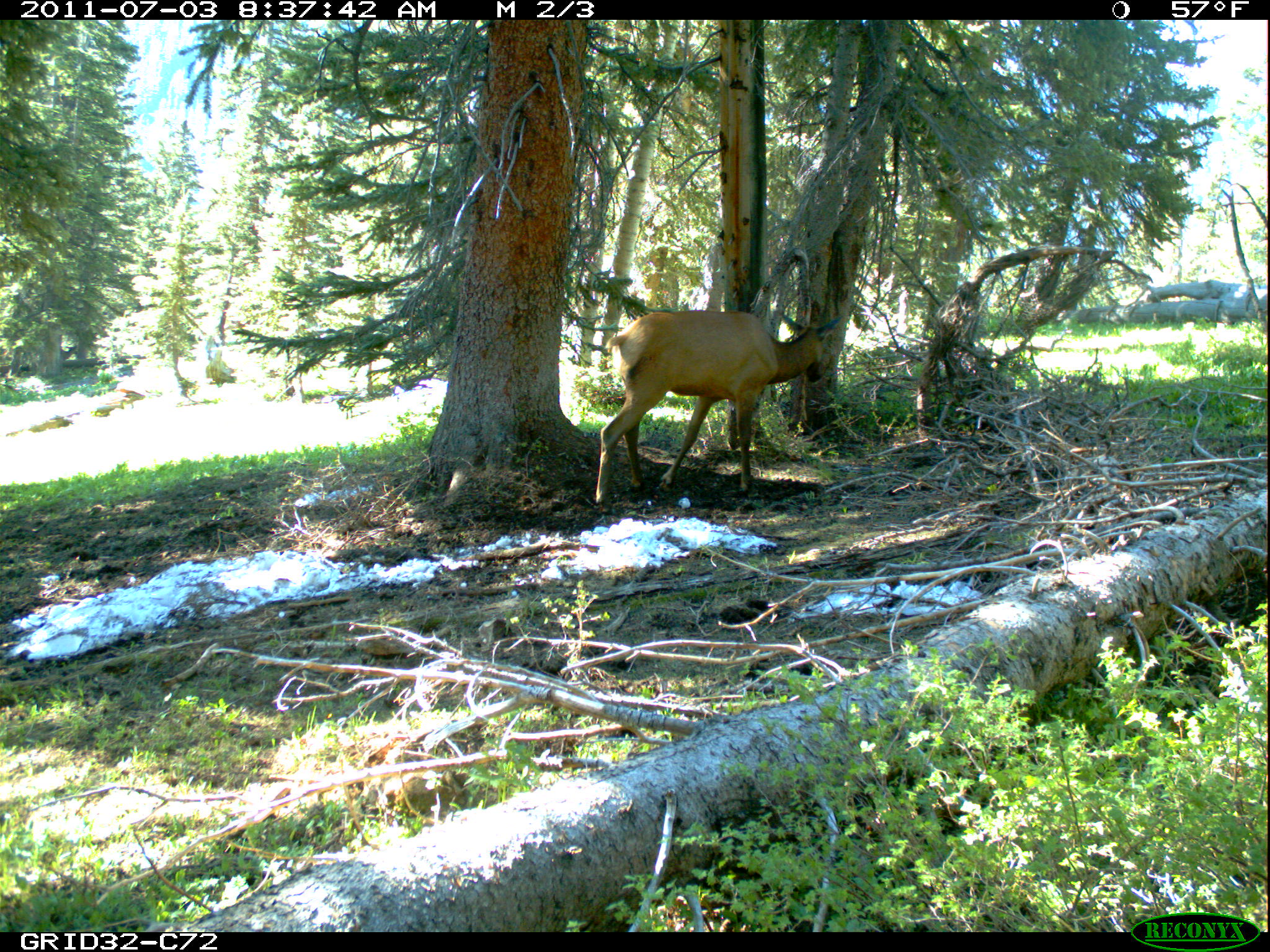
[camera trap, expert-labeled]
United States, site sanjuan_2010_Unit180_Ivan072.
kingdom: Animalia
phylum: Chordata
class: Mammalia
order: Artiodactyla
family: Cervidae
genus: Cervus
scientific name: Cervus elaphus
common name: red deer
Cervus elaphus (red deer).